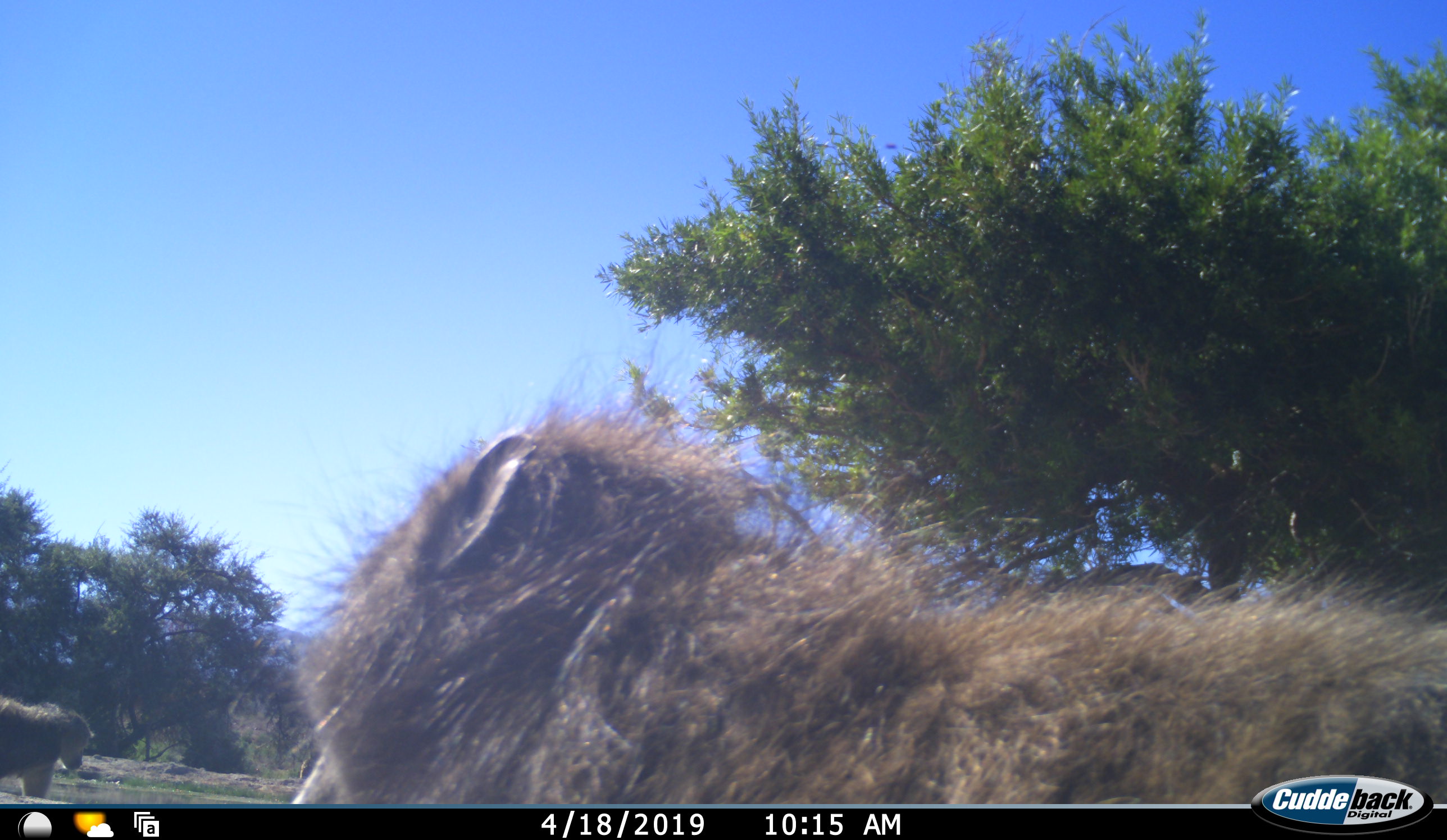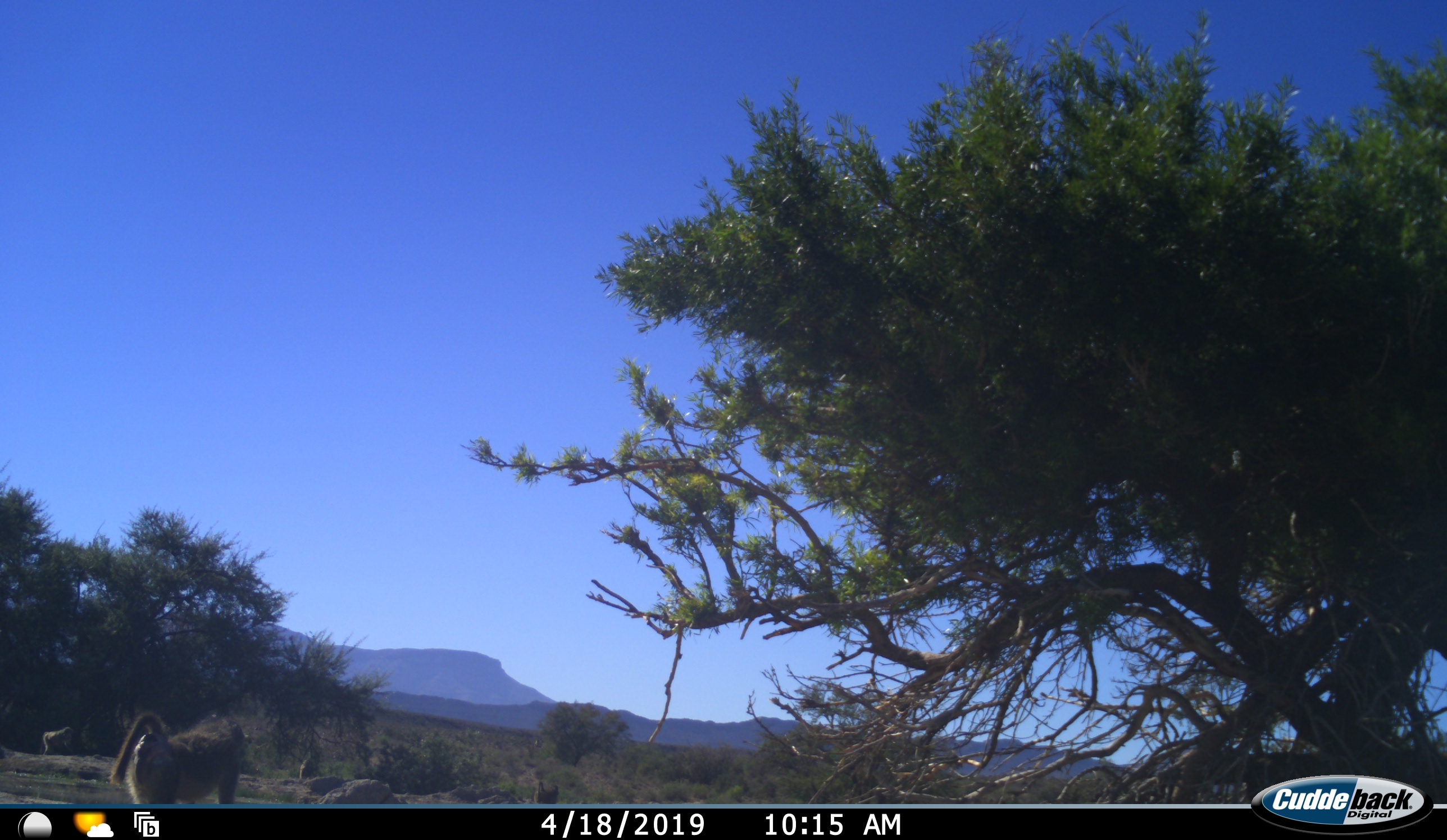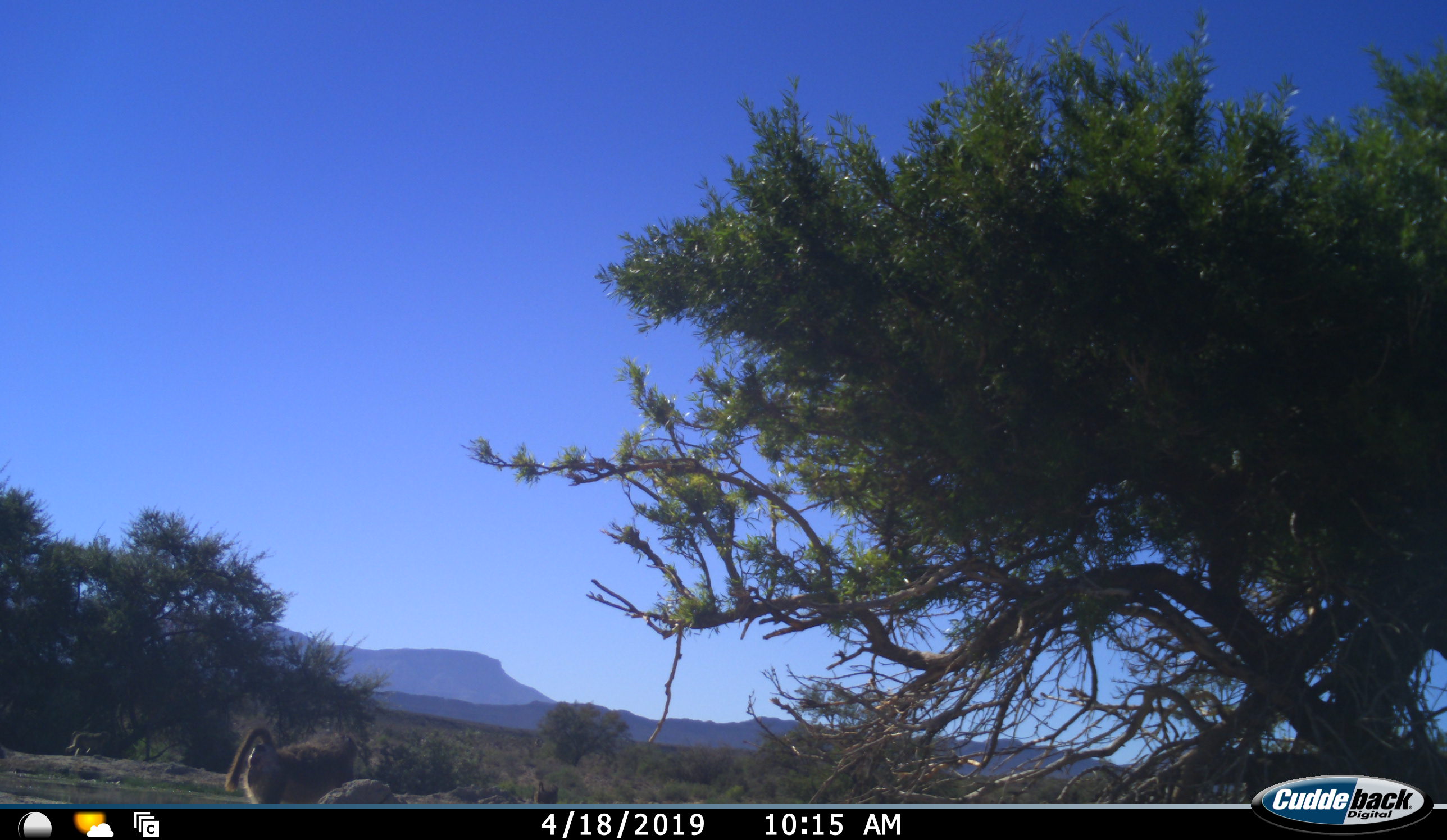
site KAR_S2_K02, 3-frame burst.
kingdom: Animalia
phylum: Chordata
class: Mammalia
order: Primates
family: Cercopithecidae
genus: Papio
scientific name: Papio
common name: baboon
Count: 3.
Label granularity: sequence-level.